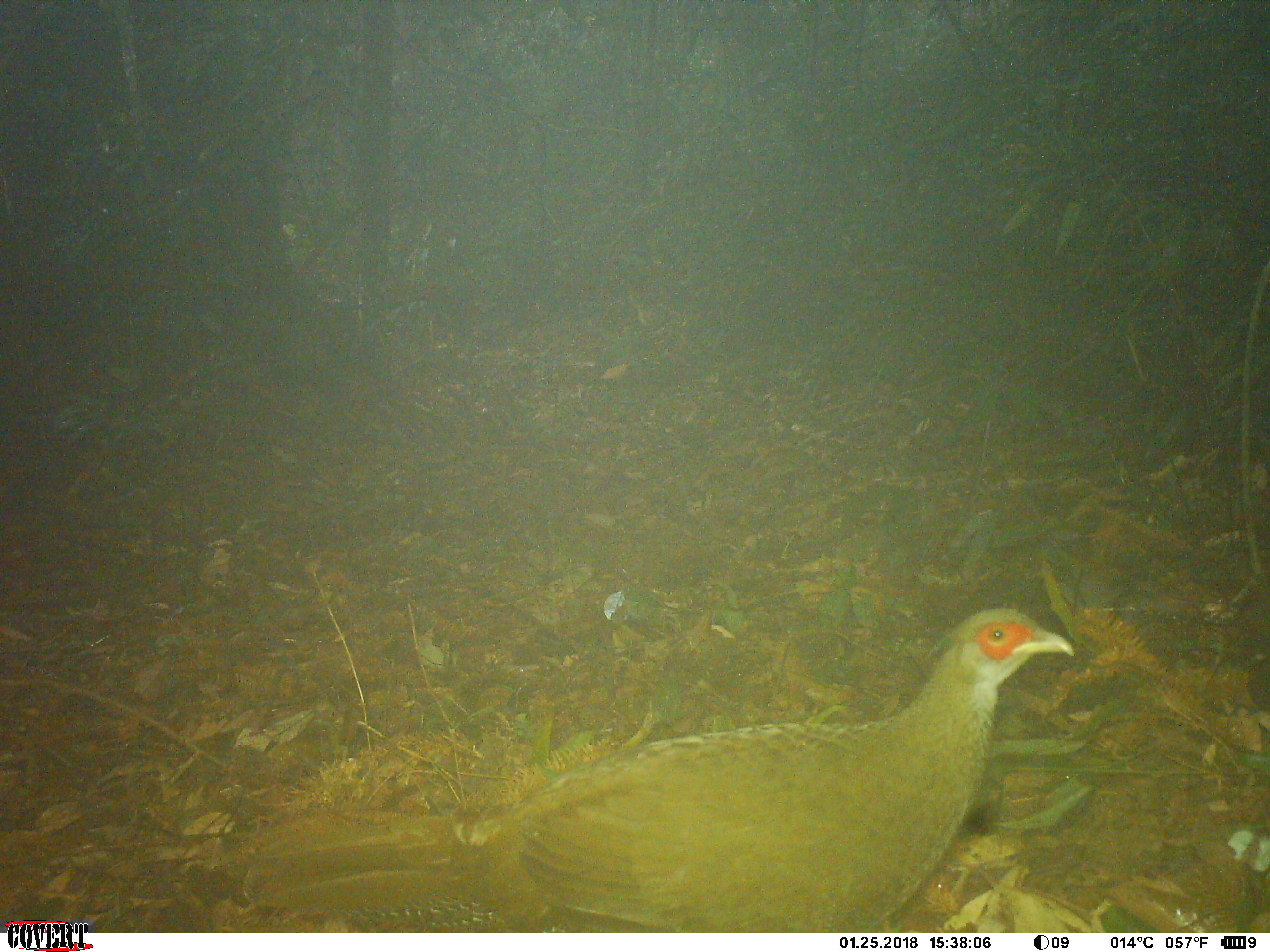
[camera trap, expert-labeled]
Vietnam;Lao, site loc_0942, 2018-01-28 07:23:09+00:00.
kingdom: Animalia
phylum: Chordata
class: Aves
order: Galliformes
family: Phasianidae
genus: Lophura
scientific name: Lophura nycthemera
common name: silver pheasant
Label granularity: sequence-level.